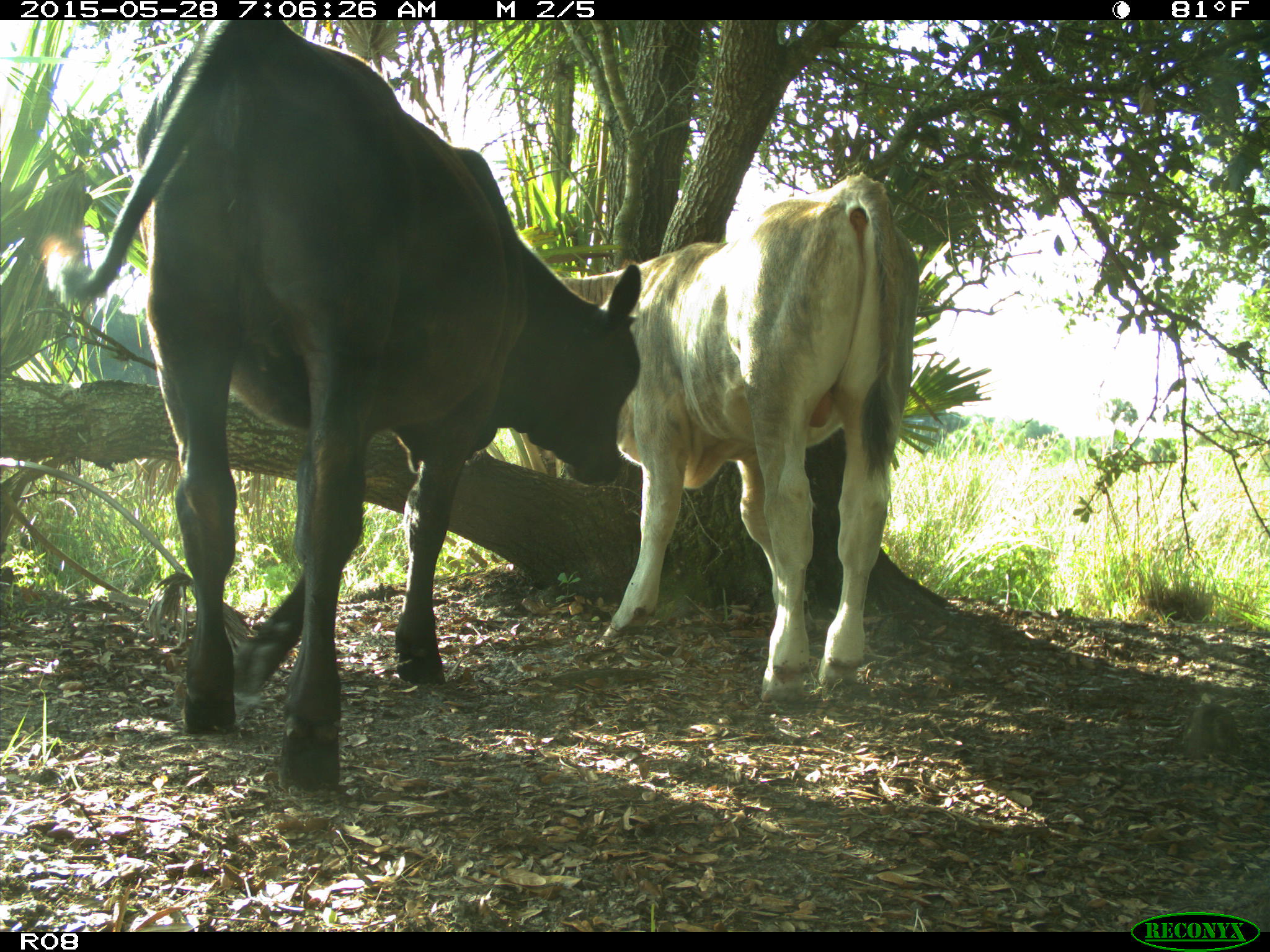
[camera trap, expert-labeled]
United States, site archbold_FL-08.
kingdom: Animalia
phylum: Chordata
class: Mammalia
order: Artiodactyla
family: Bovidae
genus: Bos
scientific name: Bos taurus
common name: domestic cow